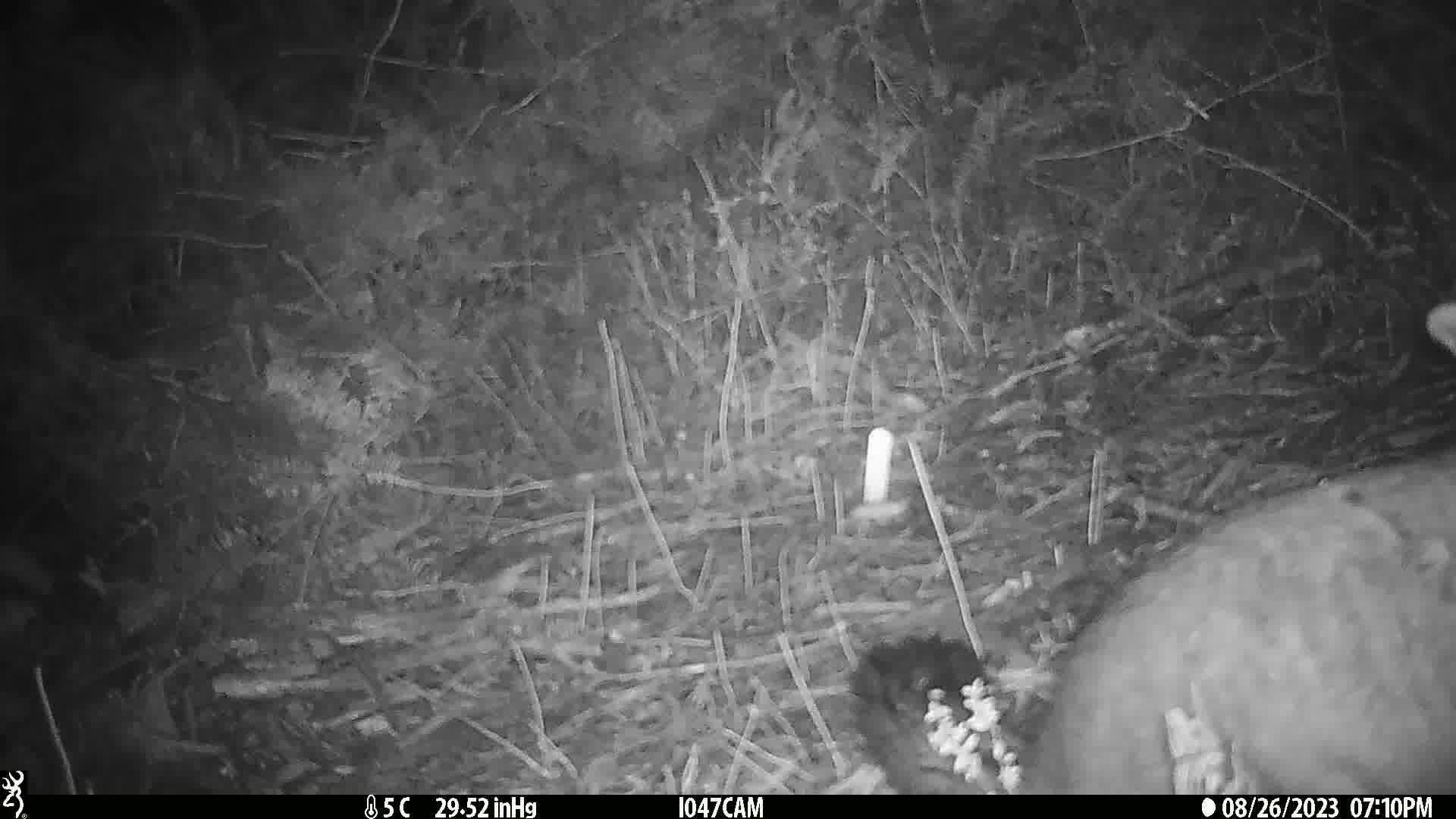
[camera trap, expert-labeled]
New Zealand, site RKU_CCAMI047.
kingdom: Animalia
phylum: Chordata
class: Mammalia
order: Diprotodontia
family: Phalangeridae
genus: Trichosurus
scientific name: Trichosurus vulpecula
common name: common brushtail possum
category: possum